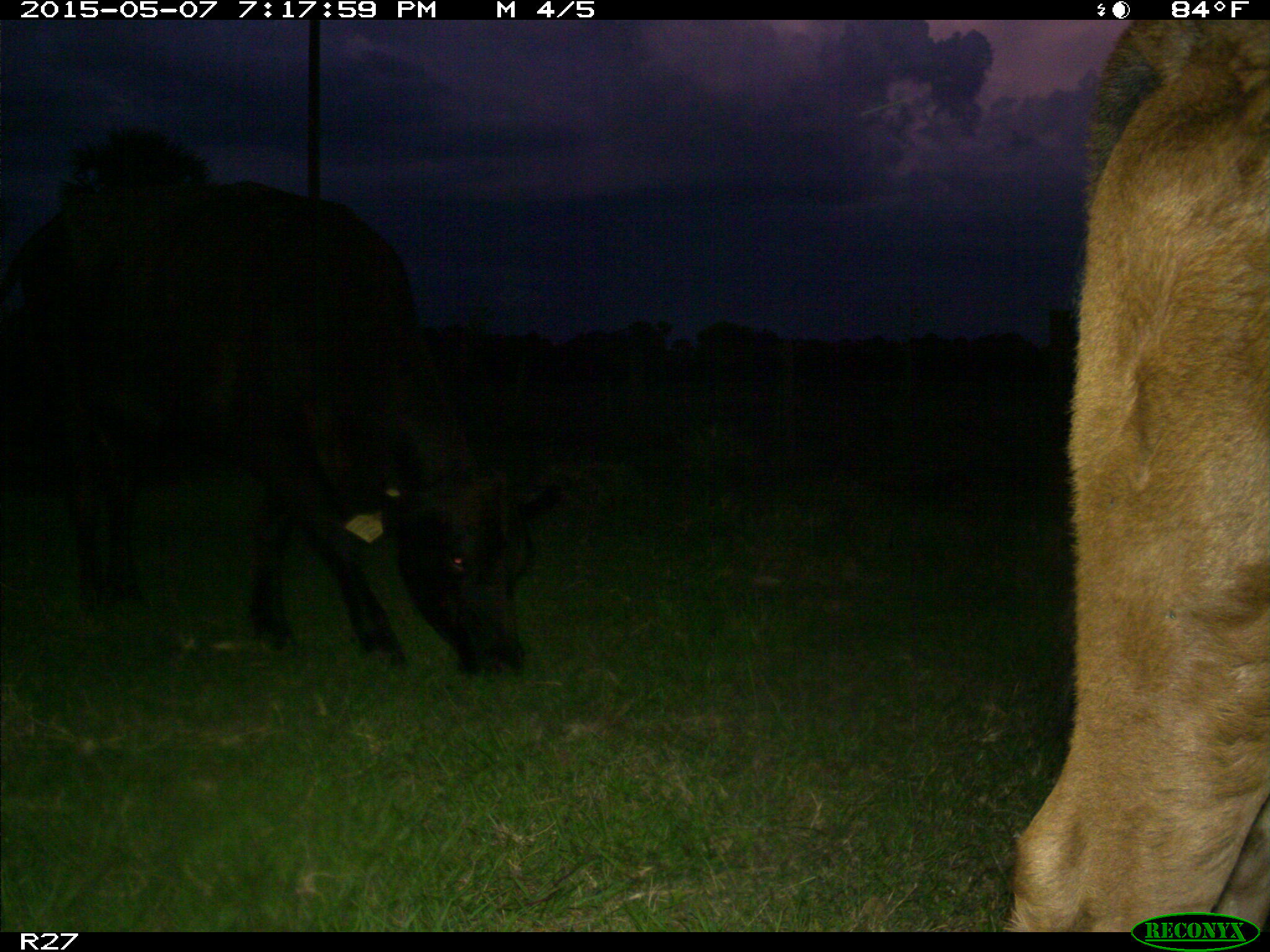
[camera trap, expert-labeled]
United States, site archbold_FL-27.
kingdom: Animalia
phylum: Chordata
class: Mammalia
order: Artiodactyla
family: Bovidae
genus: Bos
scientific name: Bos taurus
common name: domestic cow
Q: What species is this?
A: Bos taurus (domestic cow).